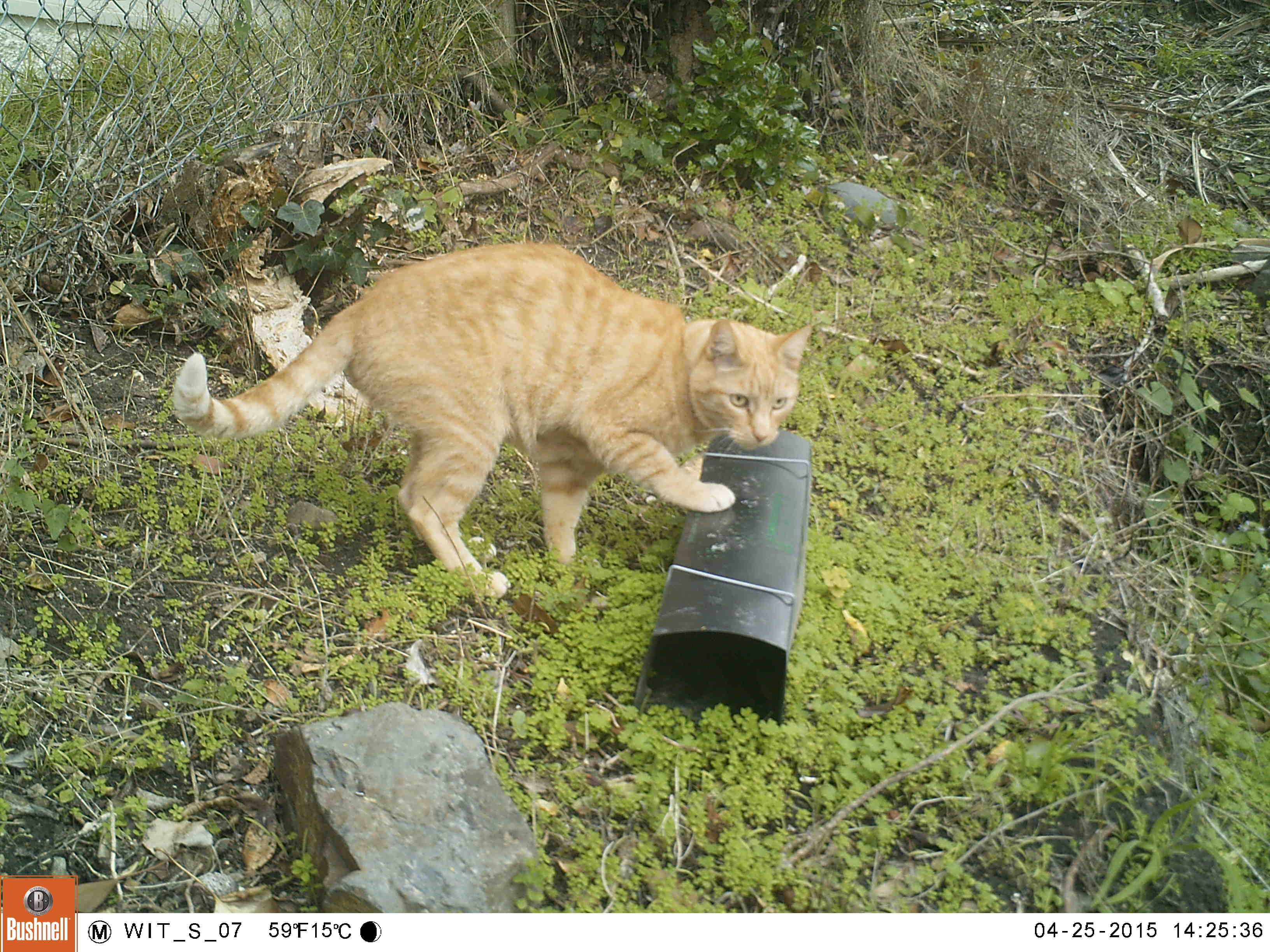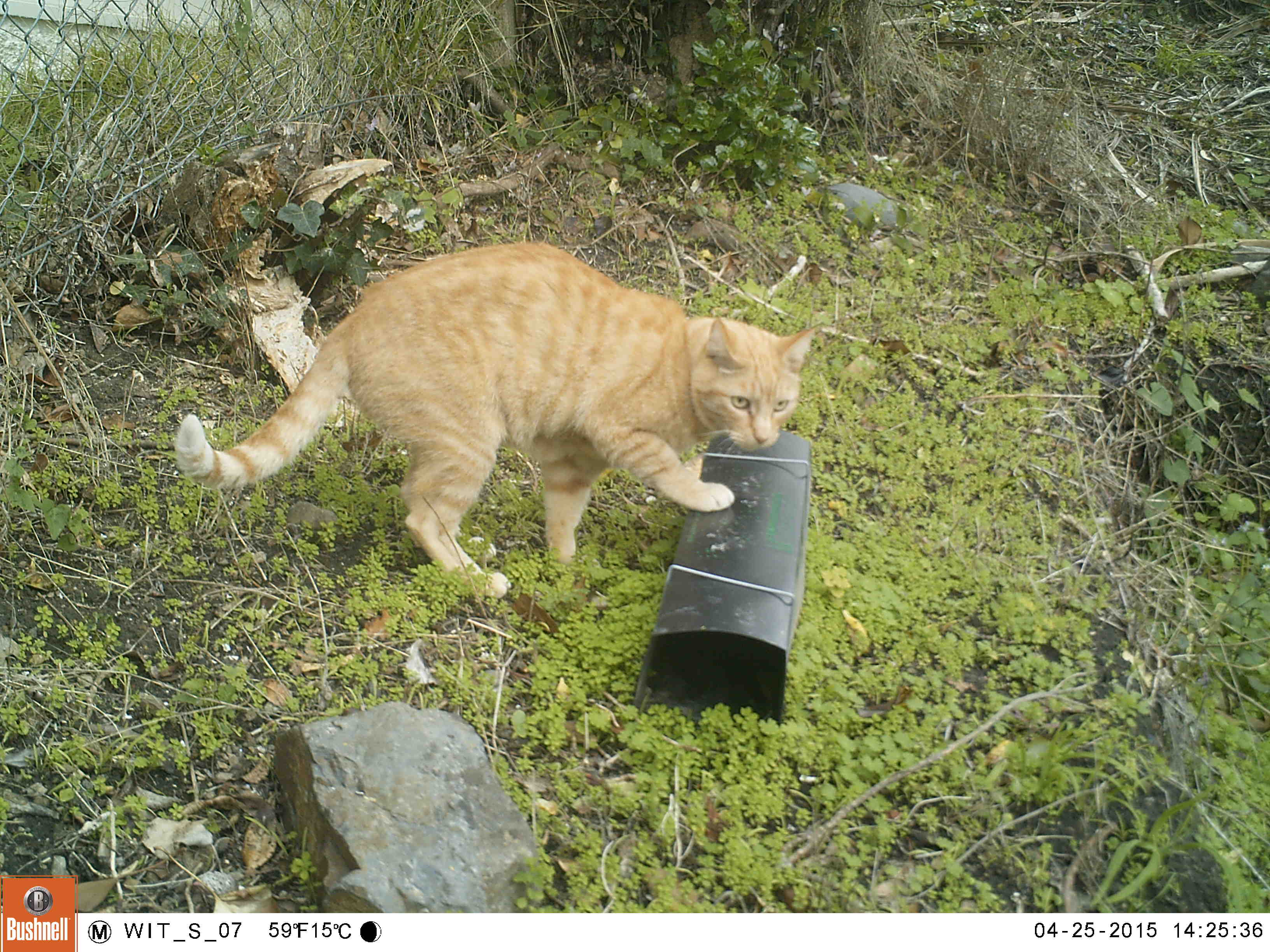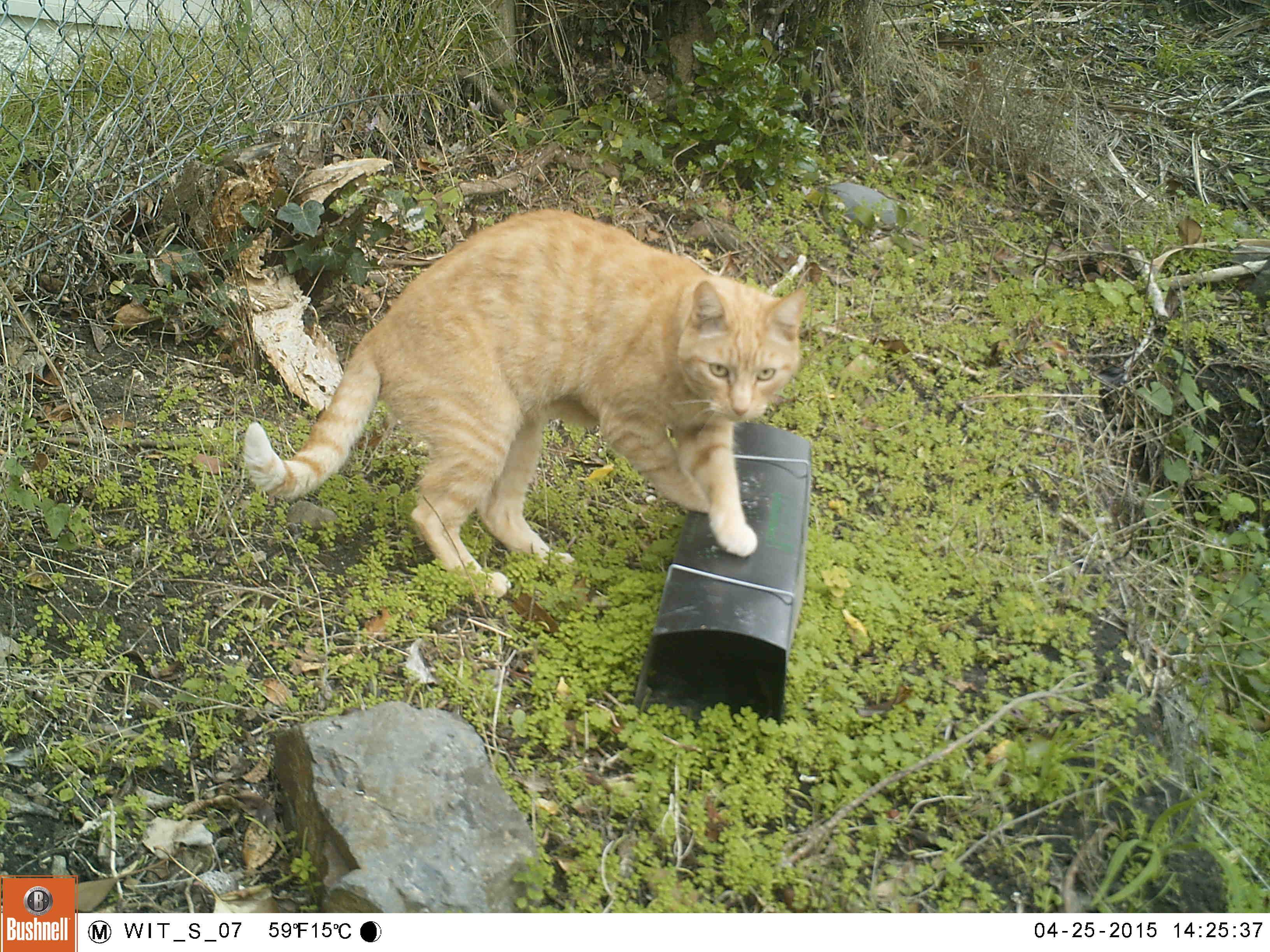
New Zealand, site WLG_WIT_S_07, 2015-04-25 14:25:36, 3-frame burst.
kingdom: Animalia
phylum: Chordata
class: Mammalia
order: Carnivora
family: Felidae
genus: Felis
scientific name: Felis catus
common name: domestic cat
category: cat